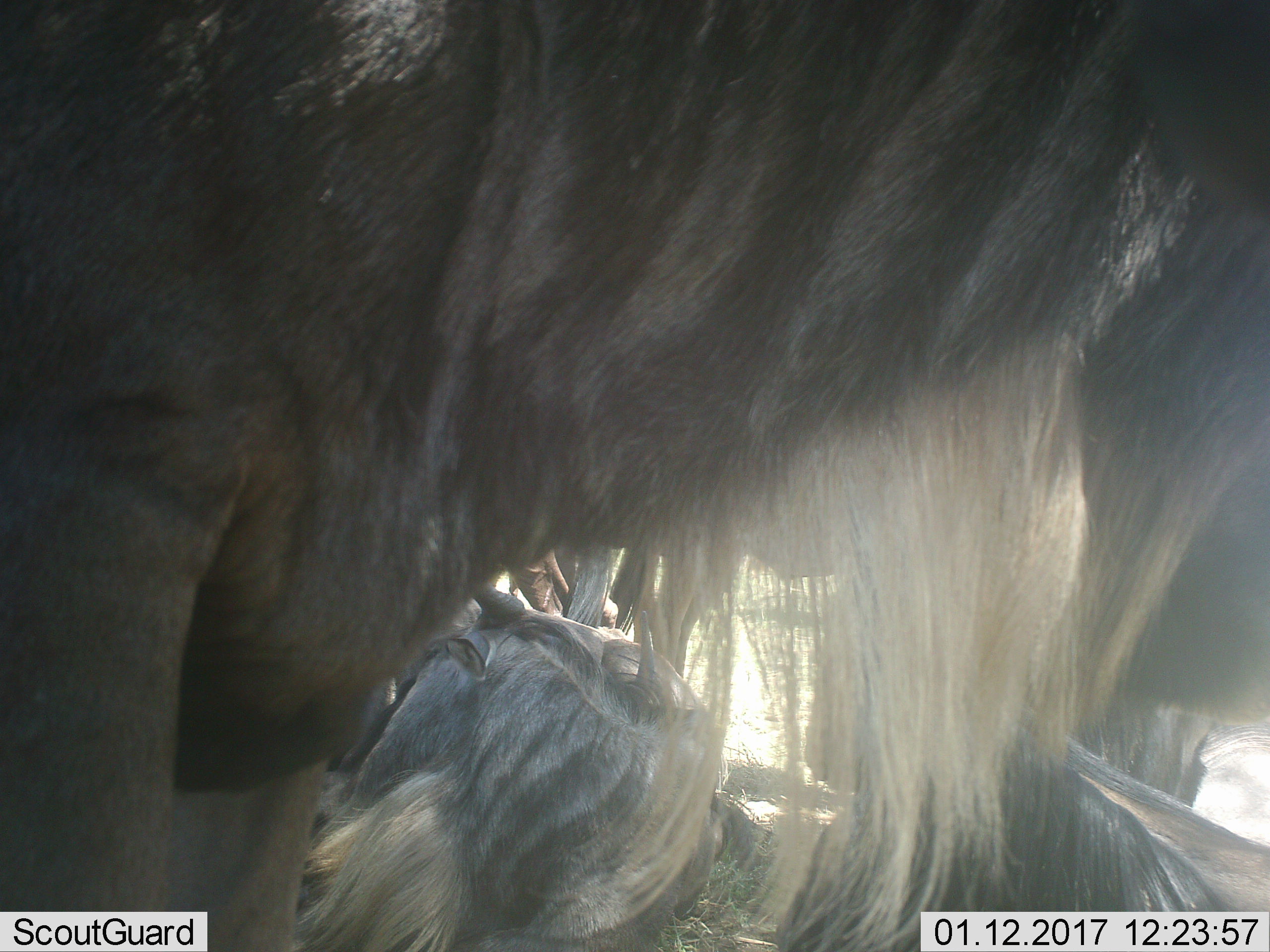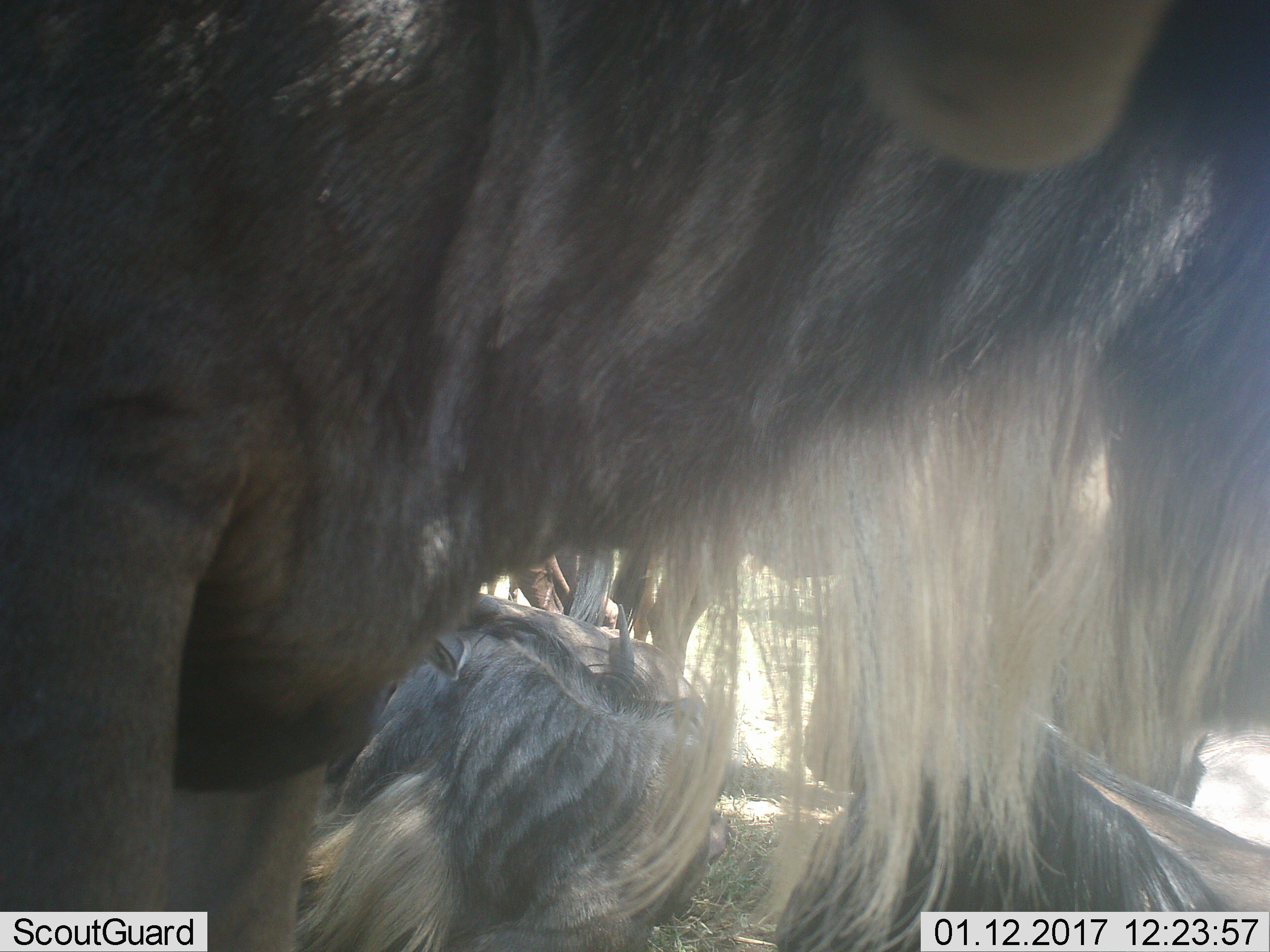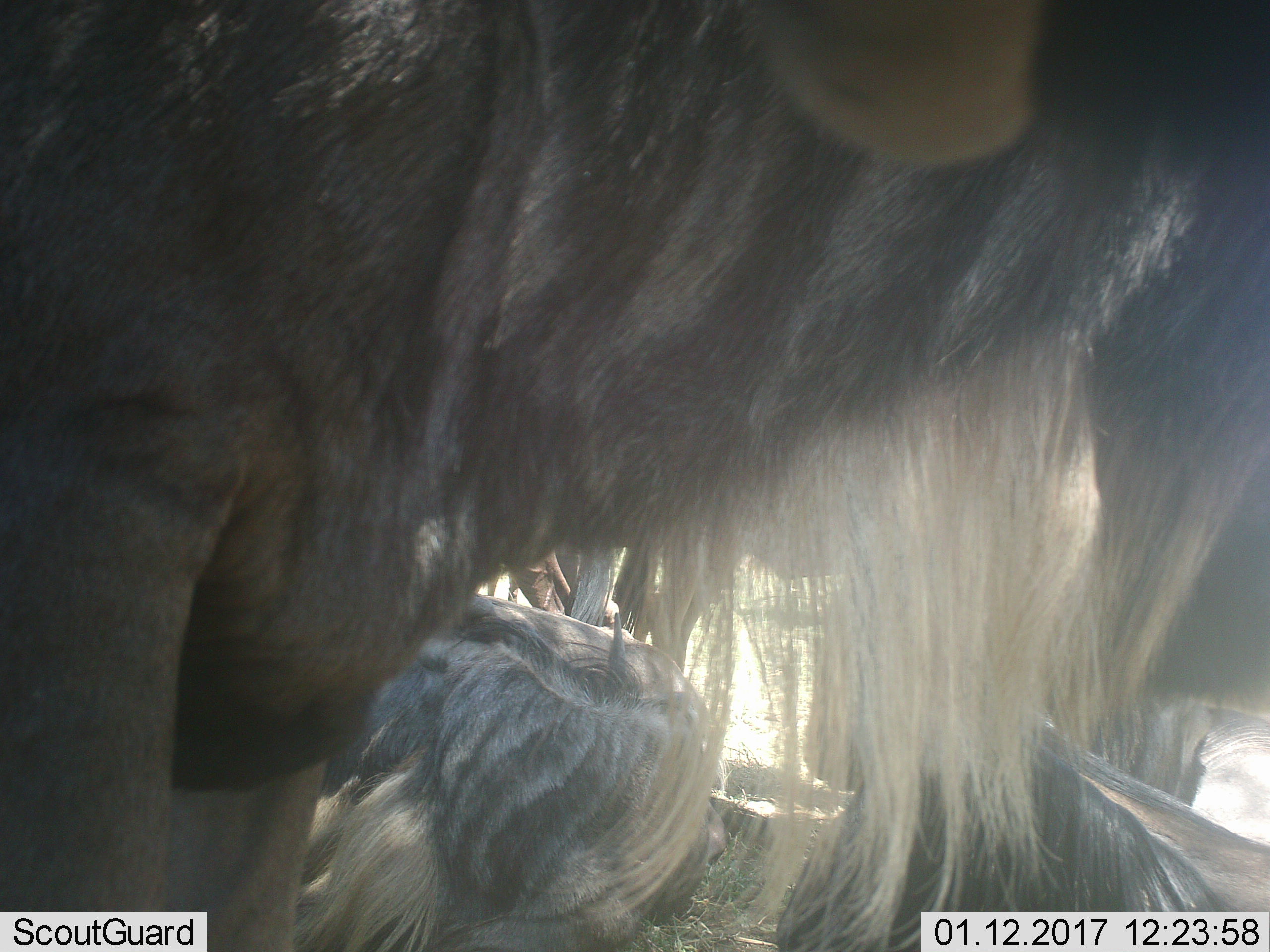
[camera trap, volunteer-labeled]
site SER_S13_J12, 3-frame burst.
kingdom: Animalia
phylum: Chordata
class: Mammalia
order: Artiodactyla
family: Bovidae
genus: Connochaetes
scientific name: Connochaetes taurinus taurinus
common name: blue wildebeest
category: wildebeestblue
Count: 4.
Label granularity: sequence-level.